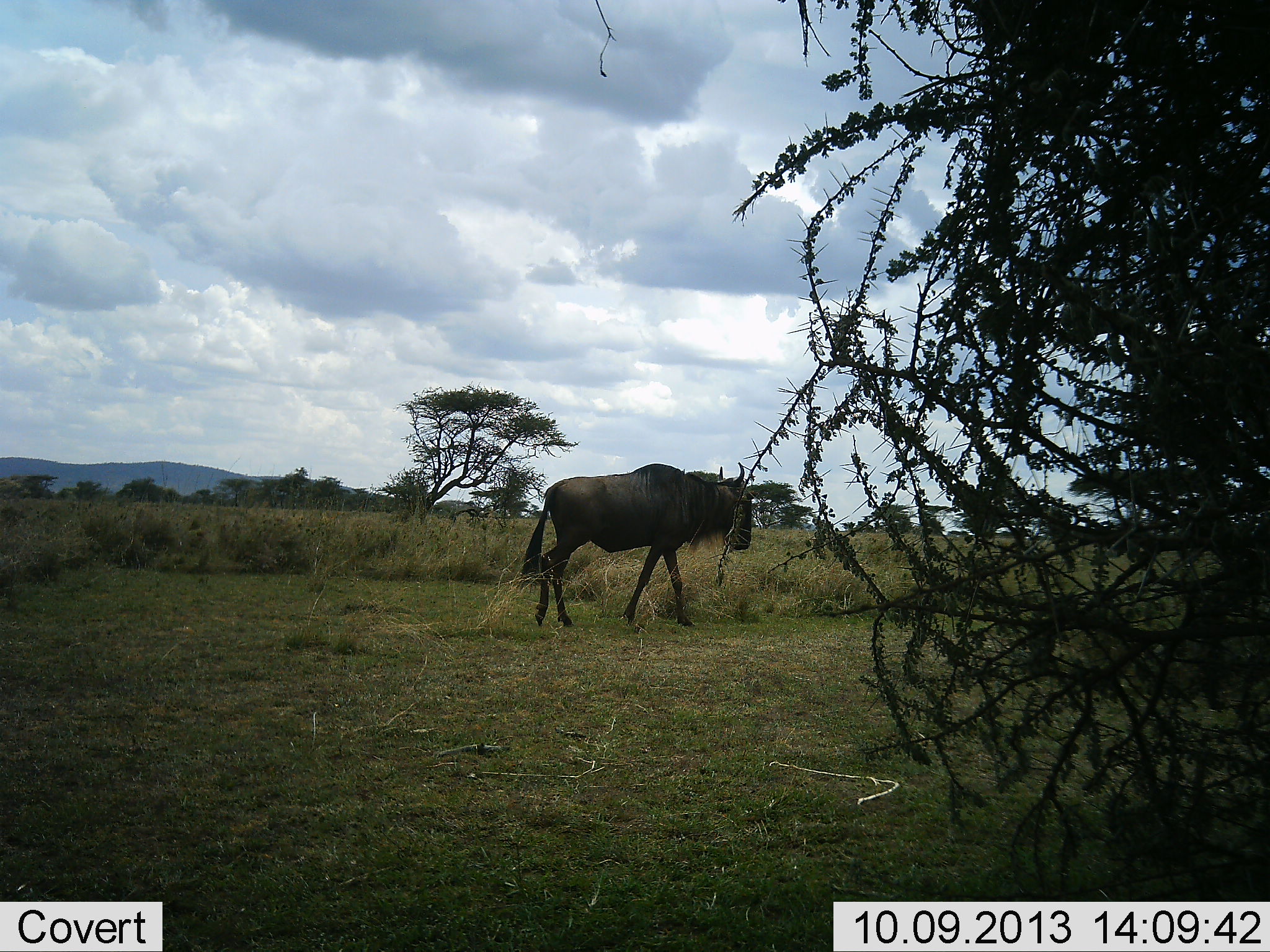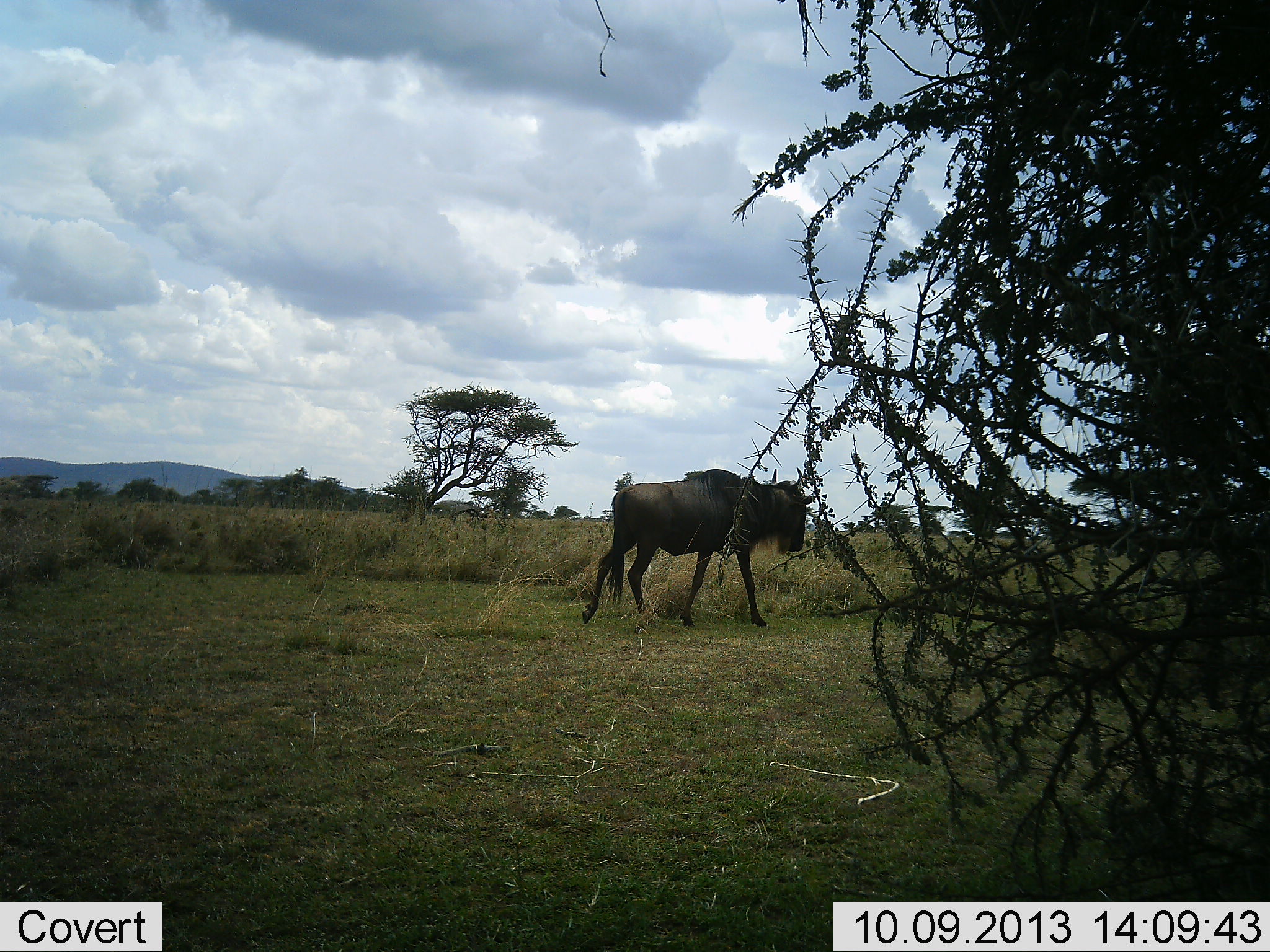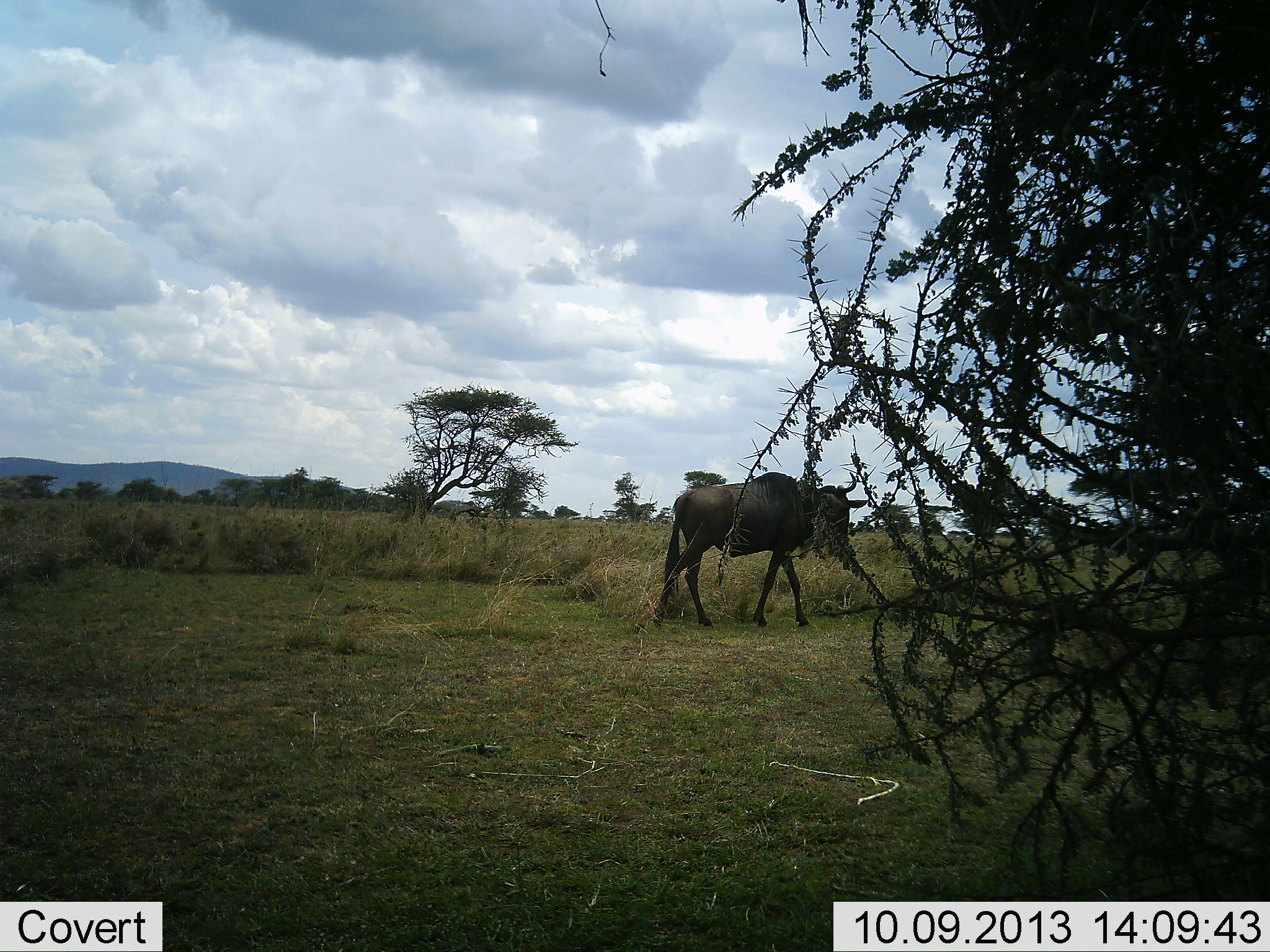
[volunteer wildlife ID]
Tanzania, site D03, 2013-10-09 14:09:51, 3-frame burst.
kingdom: Animalia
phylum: Chordata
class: Mammalia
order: Artiodactyla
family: Bovidae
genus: Connochaetes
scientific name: Connochaetes taurinus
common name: blue wildebeest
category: wildebeest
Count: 1.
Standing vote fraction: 0%.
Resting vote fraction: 0%.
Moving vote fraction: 100%.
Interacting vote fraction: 0%.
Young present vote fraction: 0%.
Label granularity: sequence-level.